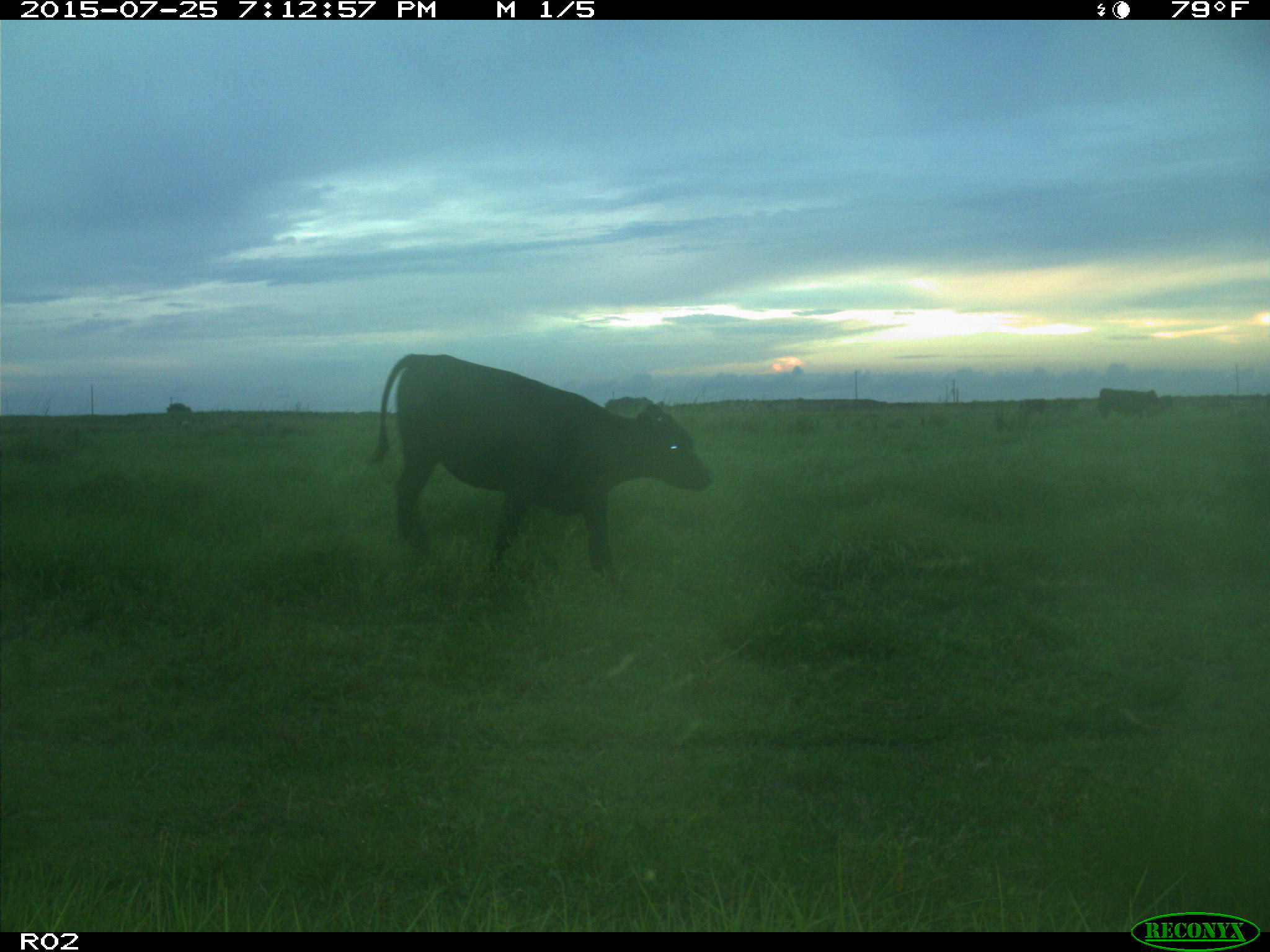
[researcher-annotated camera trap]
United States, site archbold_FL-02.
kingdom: Animalia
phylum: Chordata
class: Mammalia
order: Artiodactyla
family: Bovidae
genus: Bos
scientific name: Bos taurus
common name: domestic cow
Bos taurus (domestic cow).